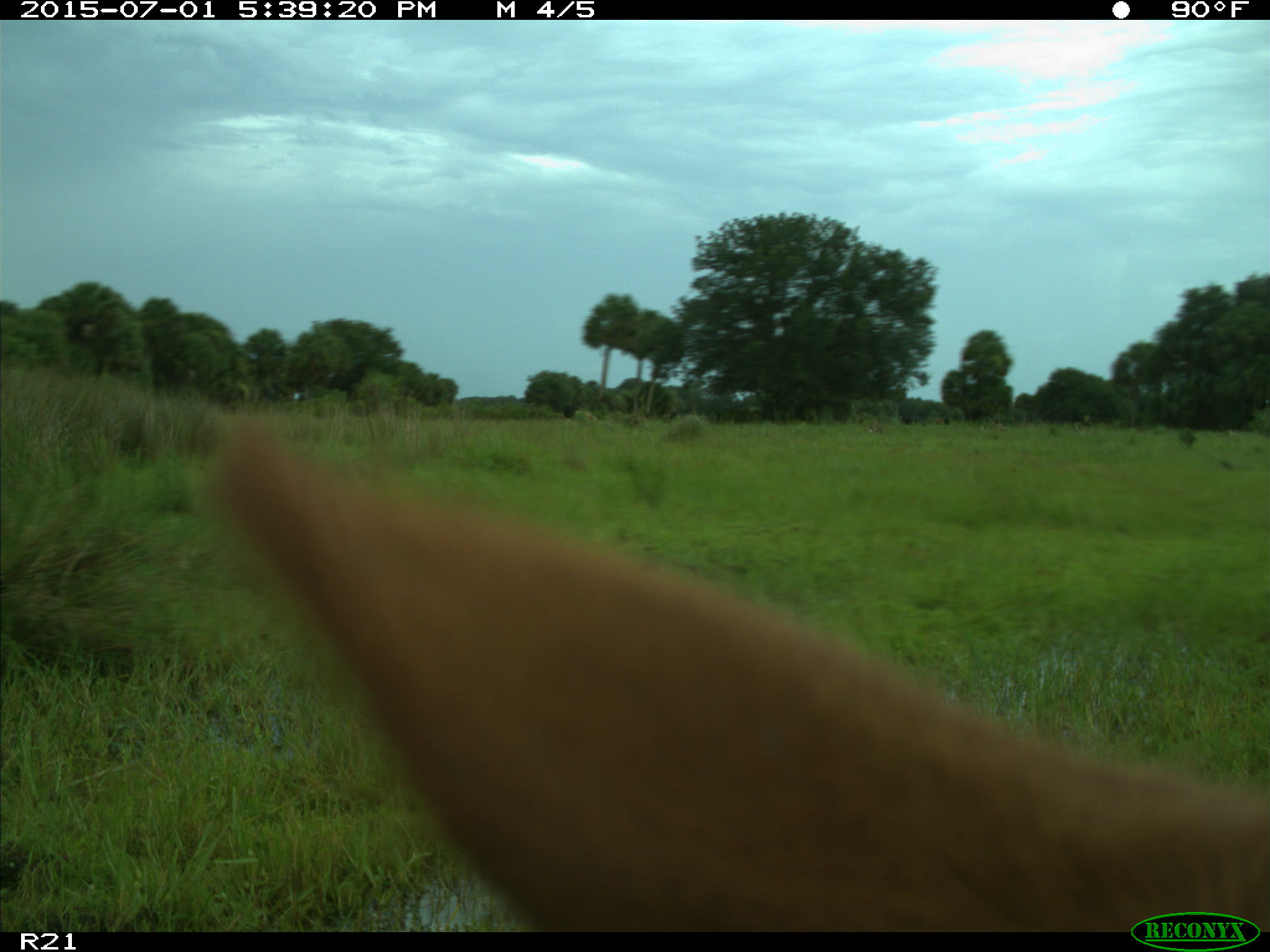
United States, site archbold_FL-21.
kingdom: Animalia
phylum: Chordata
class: Mammalia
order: Artiodactyla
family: Bovidae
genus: Bos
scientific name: Bos taurus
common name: domestic cow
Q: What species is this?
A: Bos taurus (domestic cow).